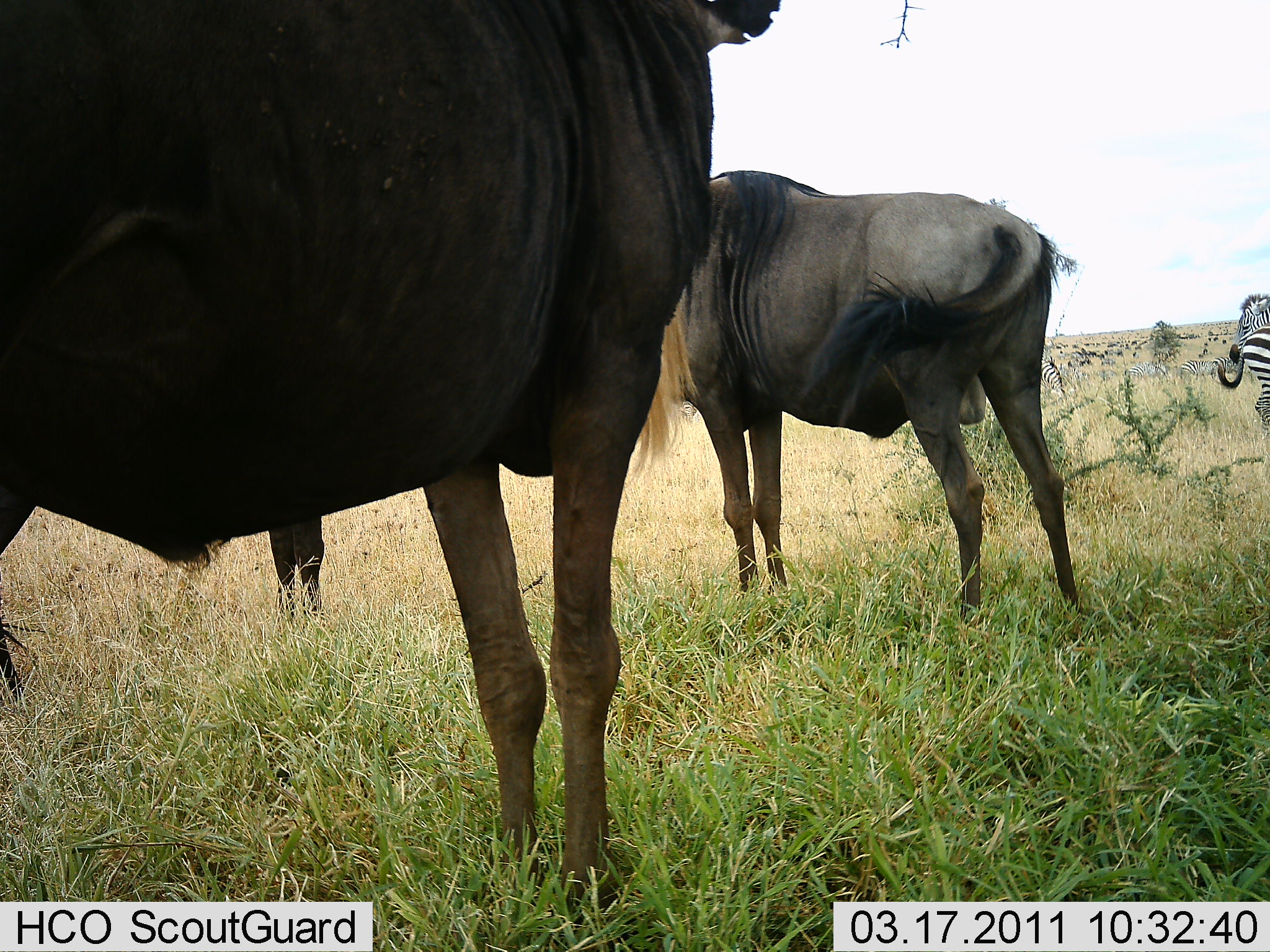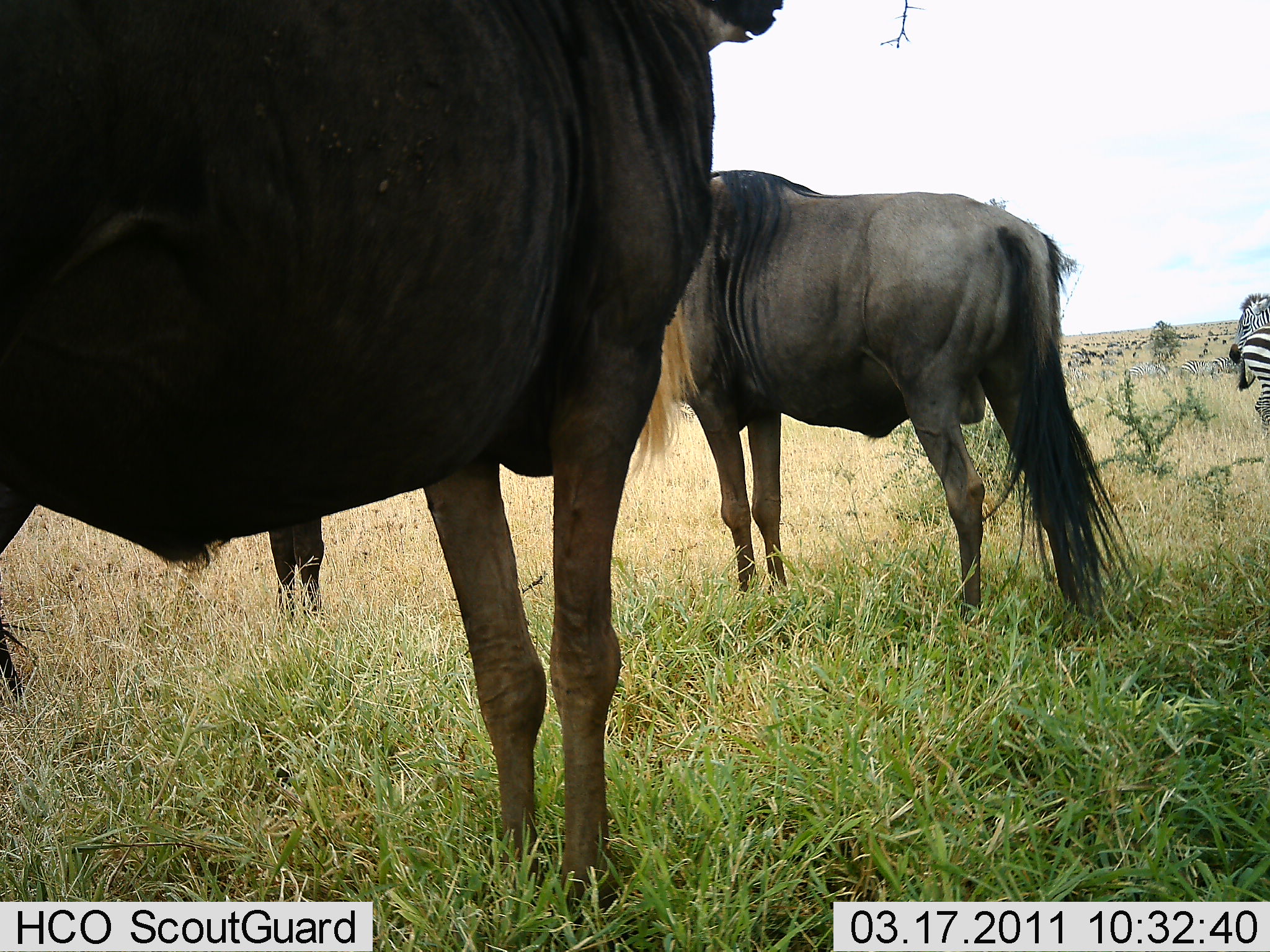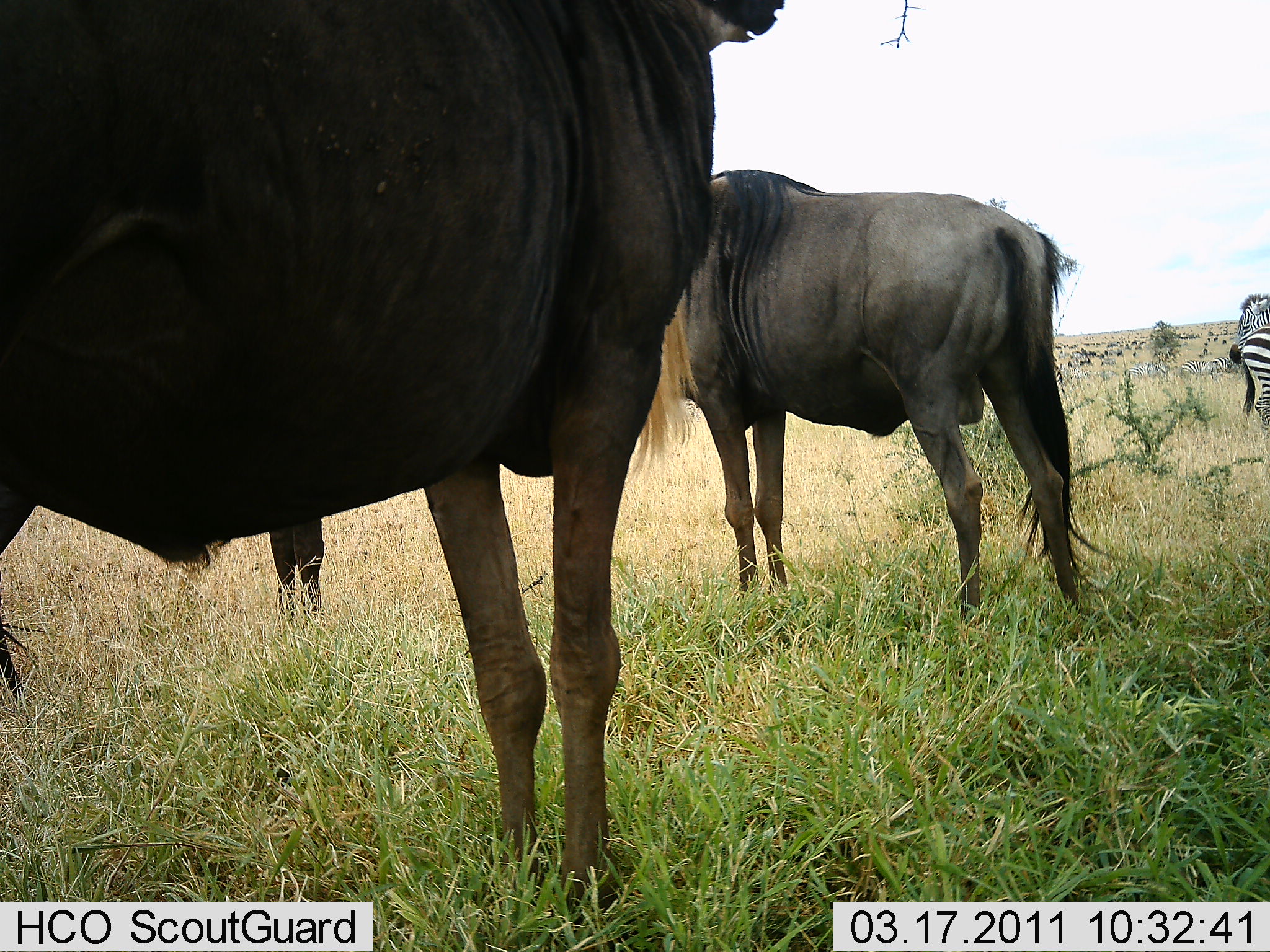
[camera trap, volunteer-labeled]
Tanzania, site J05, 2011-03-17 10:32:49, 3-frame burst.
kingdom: Animalia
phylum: Chordata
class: Mammalia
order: Artiodactyla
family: Bovidae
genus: Connochaetes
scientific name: Connochaetes taurinus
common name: blue wildebeest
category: wildebeest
Wildebeest (blue wildebeest) (Connochaetes taurinus), count 2. Behavior (volunteer vote fractions): standing 100%, resting 0%, moving 0%, interacting 0%. Young present (vote fraction): 0%. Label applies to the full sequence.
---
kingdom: Animalia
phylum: Chordata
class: Mammalia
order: Perissodactyla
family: Equidae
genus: Equus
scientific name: Equus quagga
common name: plains zebra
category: zebra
Zebra (plains zebra) (Equus quagga), count 2. Behavior (volunteer vote fractions): standing 91%, resting 0%, moving 0%, interacting 0%. Young present (vote fraction): 0%. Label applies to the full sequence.